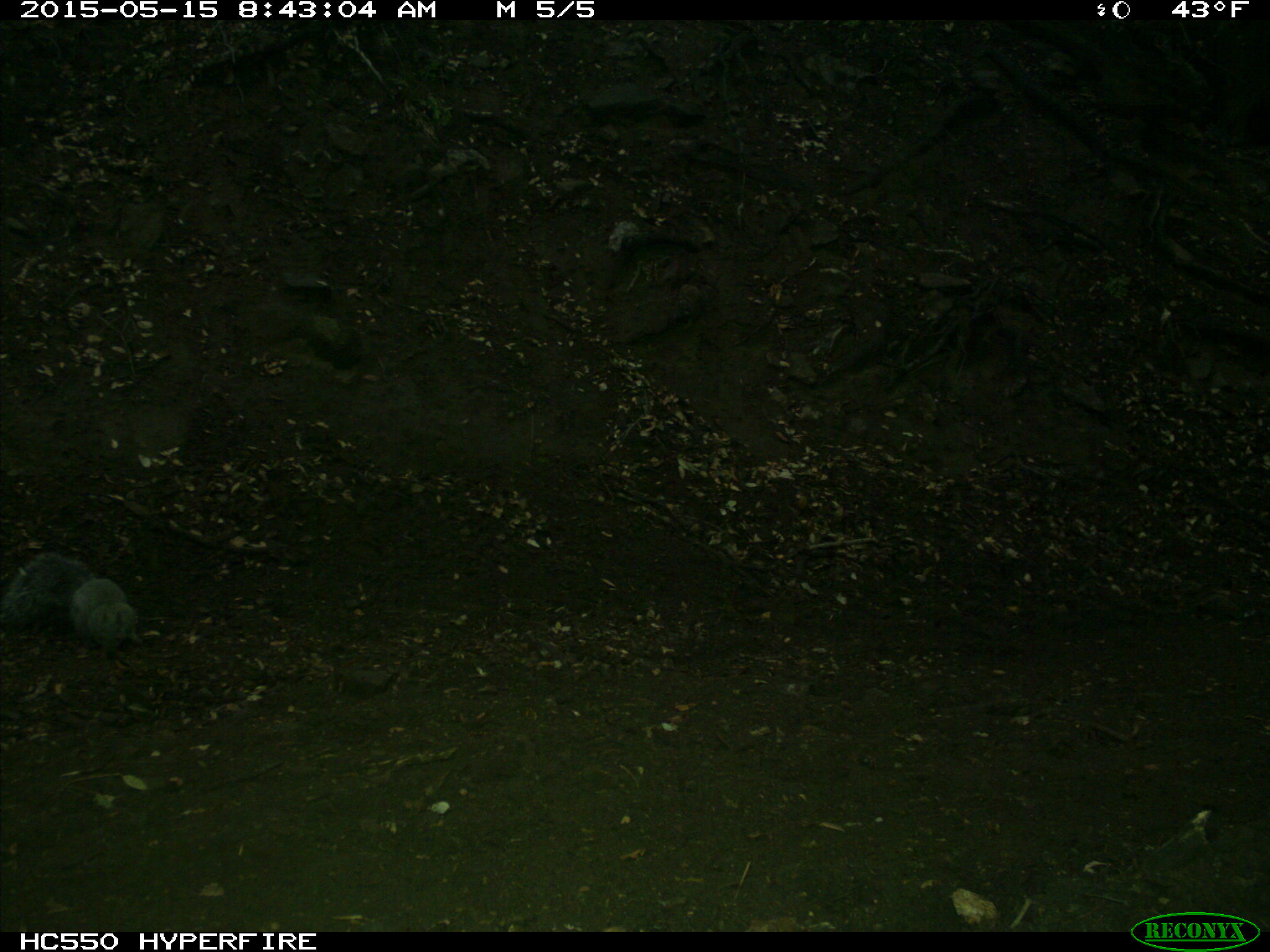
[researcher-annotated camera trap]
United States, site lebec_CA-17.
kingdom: Animalia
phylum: Chordata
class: Mammalia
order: Rodentia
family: Sciuridae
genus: Sciurus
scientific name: Sciurus carolinensis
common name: eastern gray squirrel